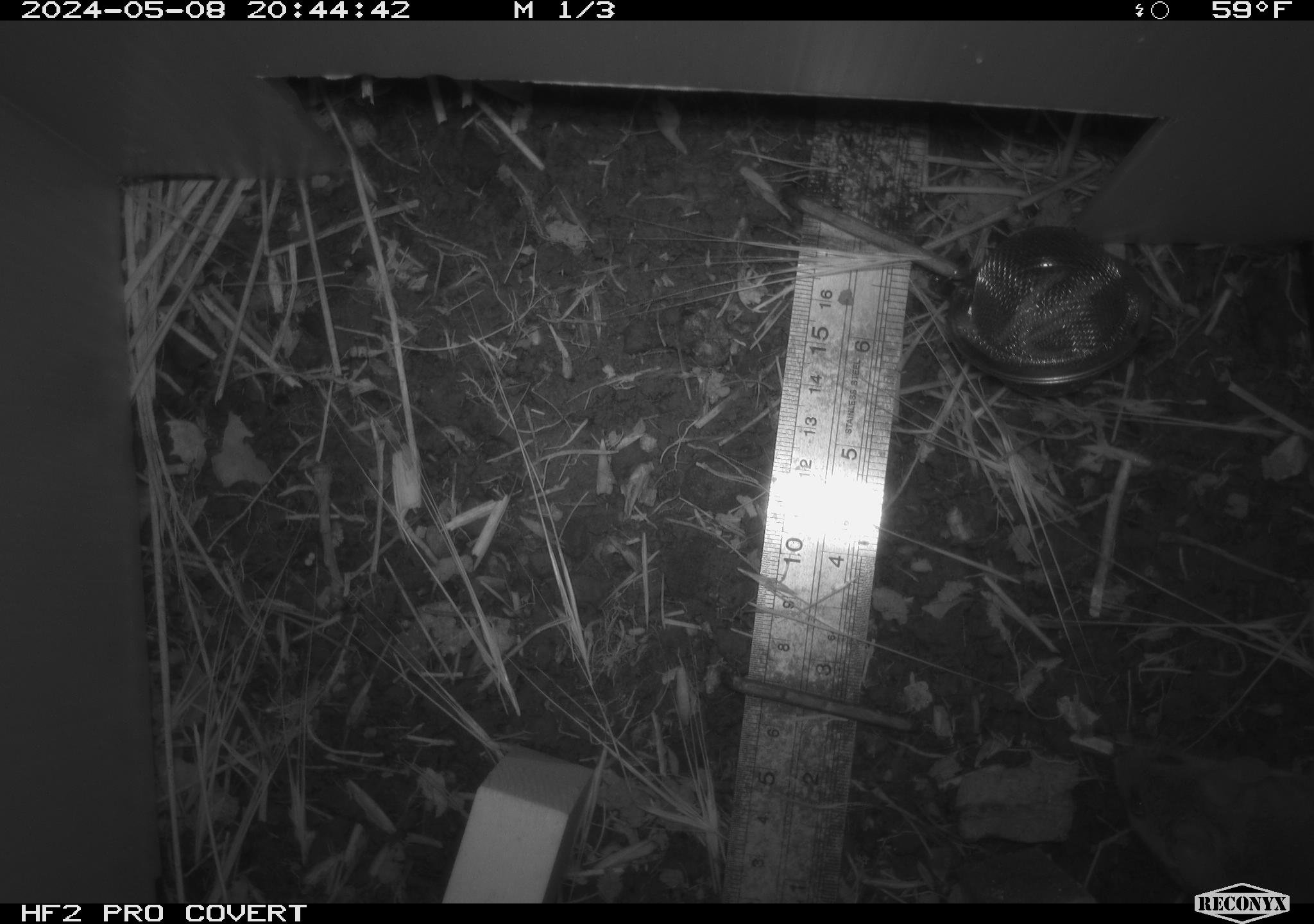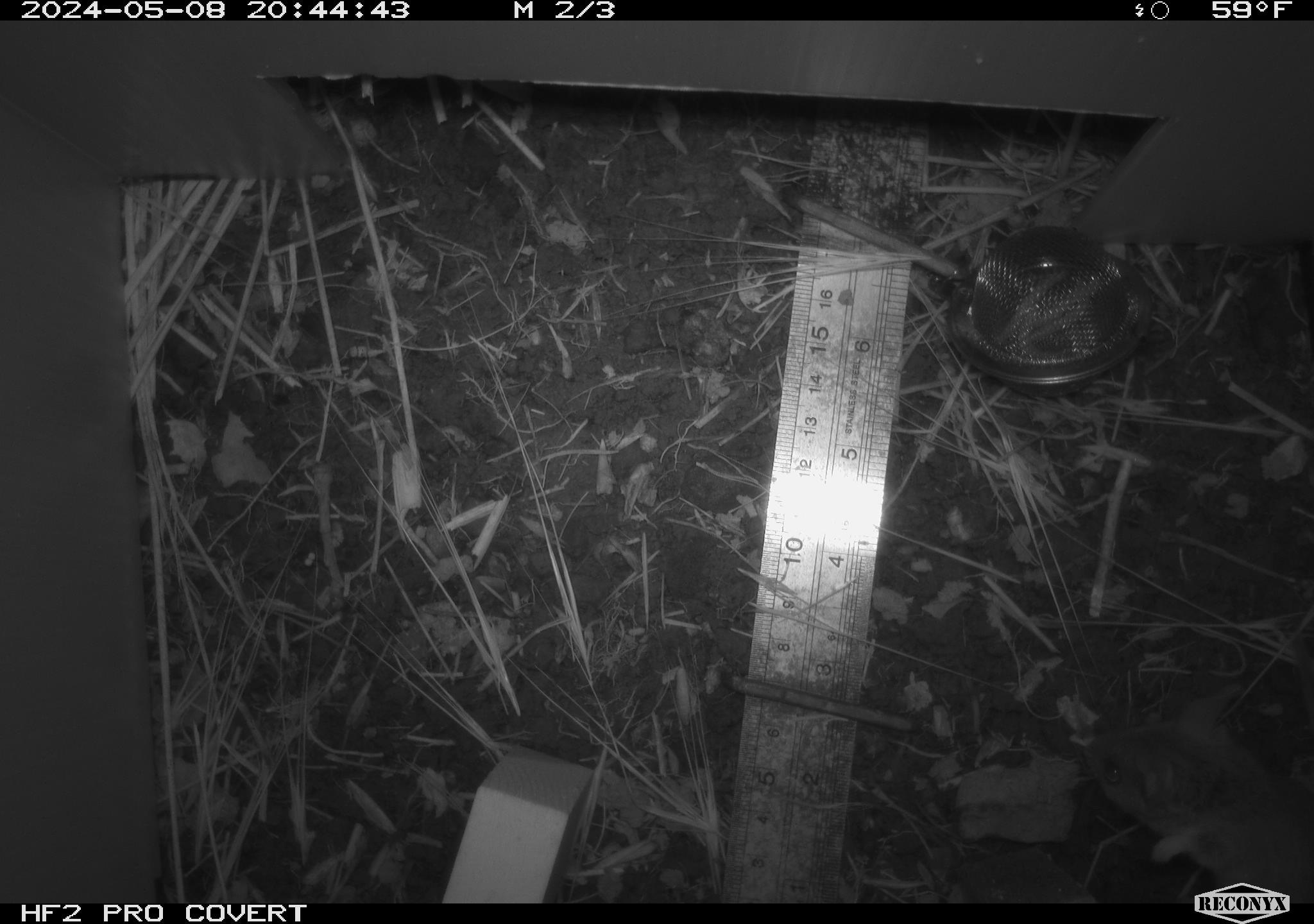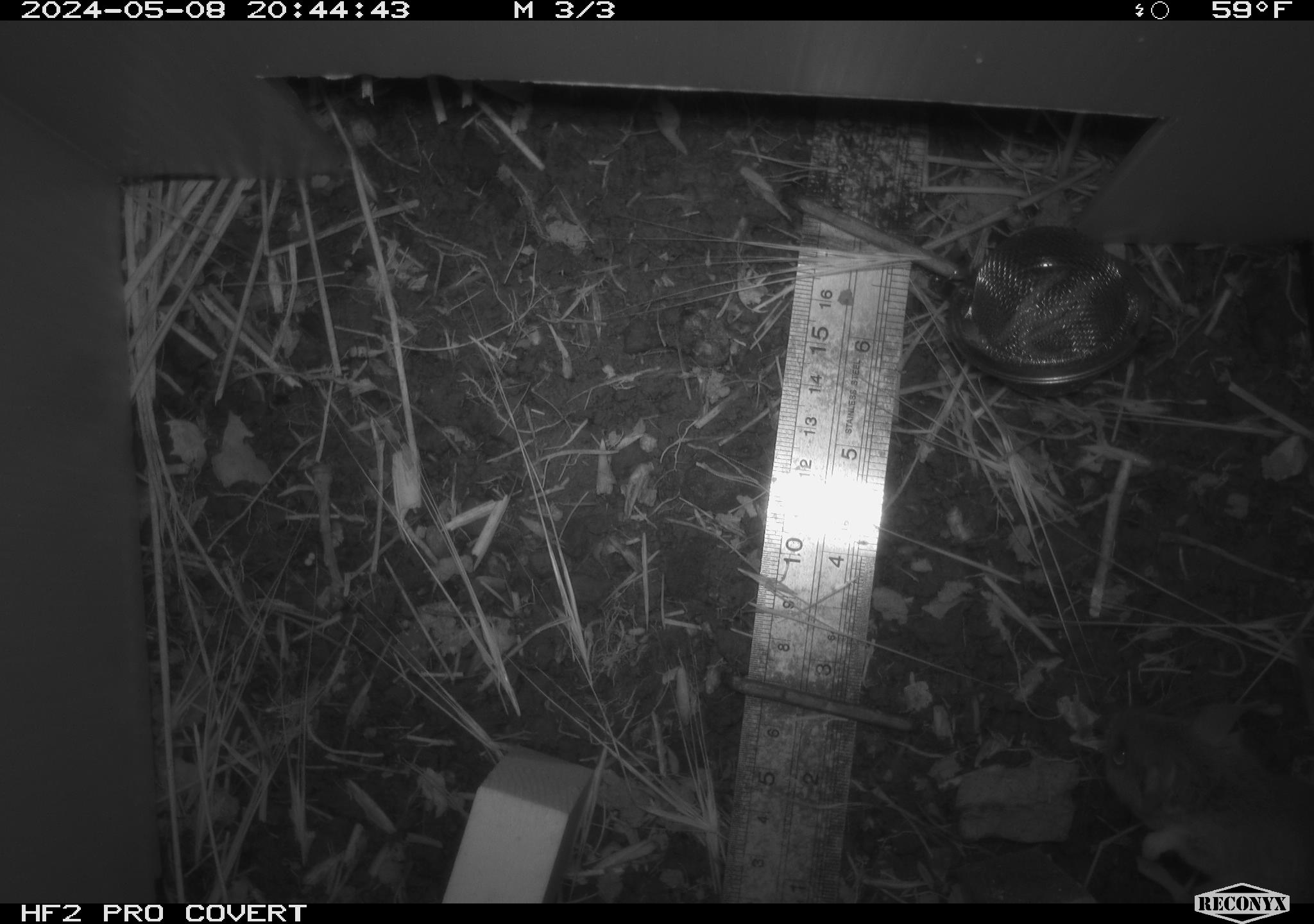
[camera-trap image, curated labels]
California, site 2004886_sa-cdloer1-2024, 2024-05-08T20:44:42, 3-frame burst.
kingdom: Animalia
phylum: Chordata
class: Mammalia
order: Rodentia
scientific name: Rodentia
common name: mouse species